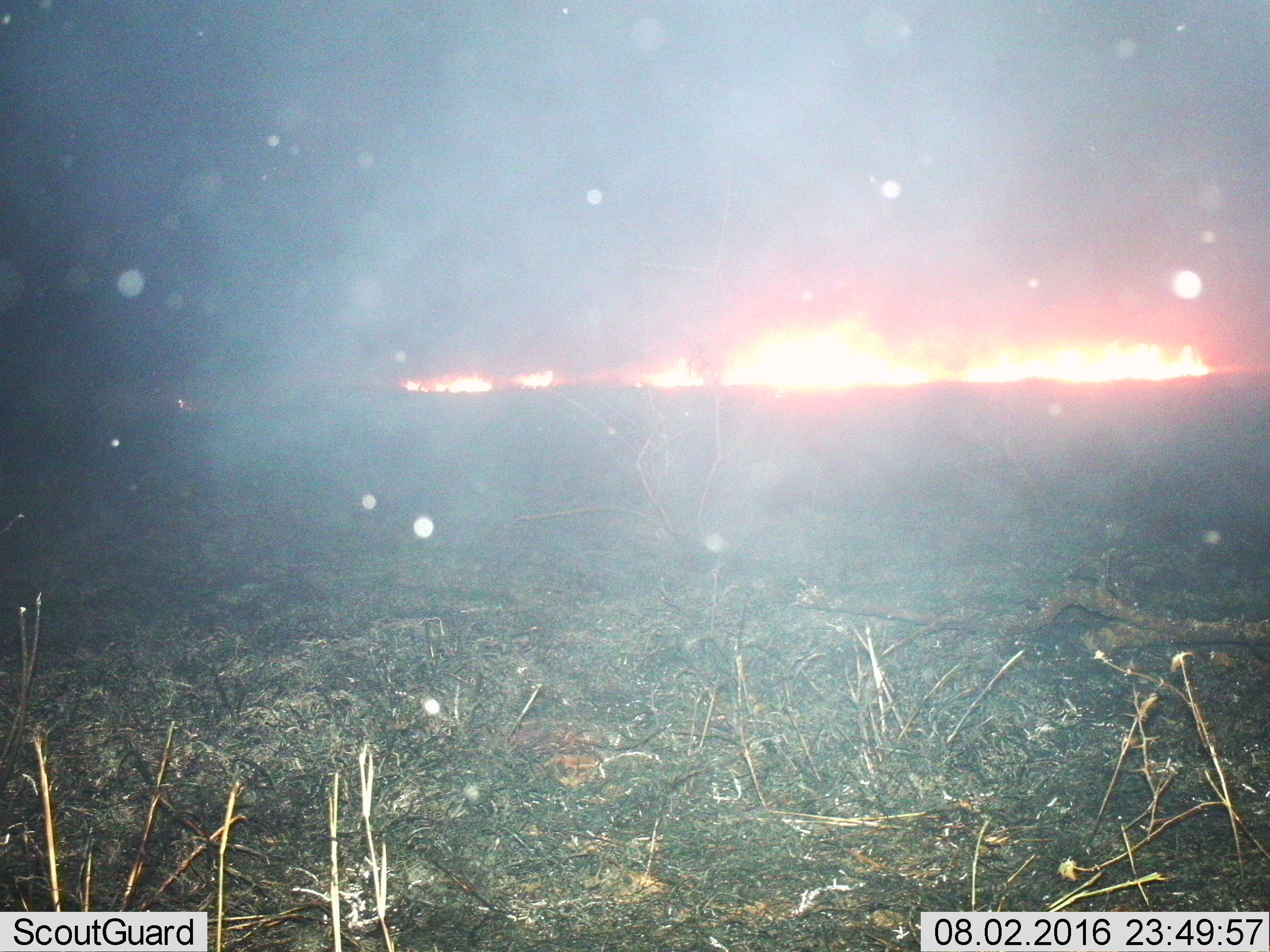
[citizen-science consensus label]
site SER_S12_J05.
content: unidentified animal